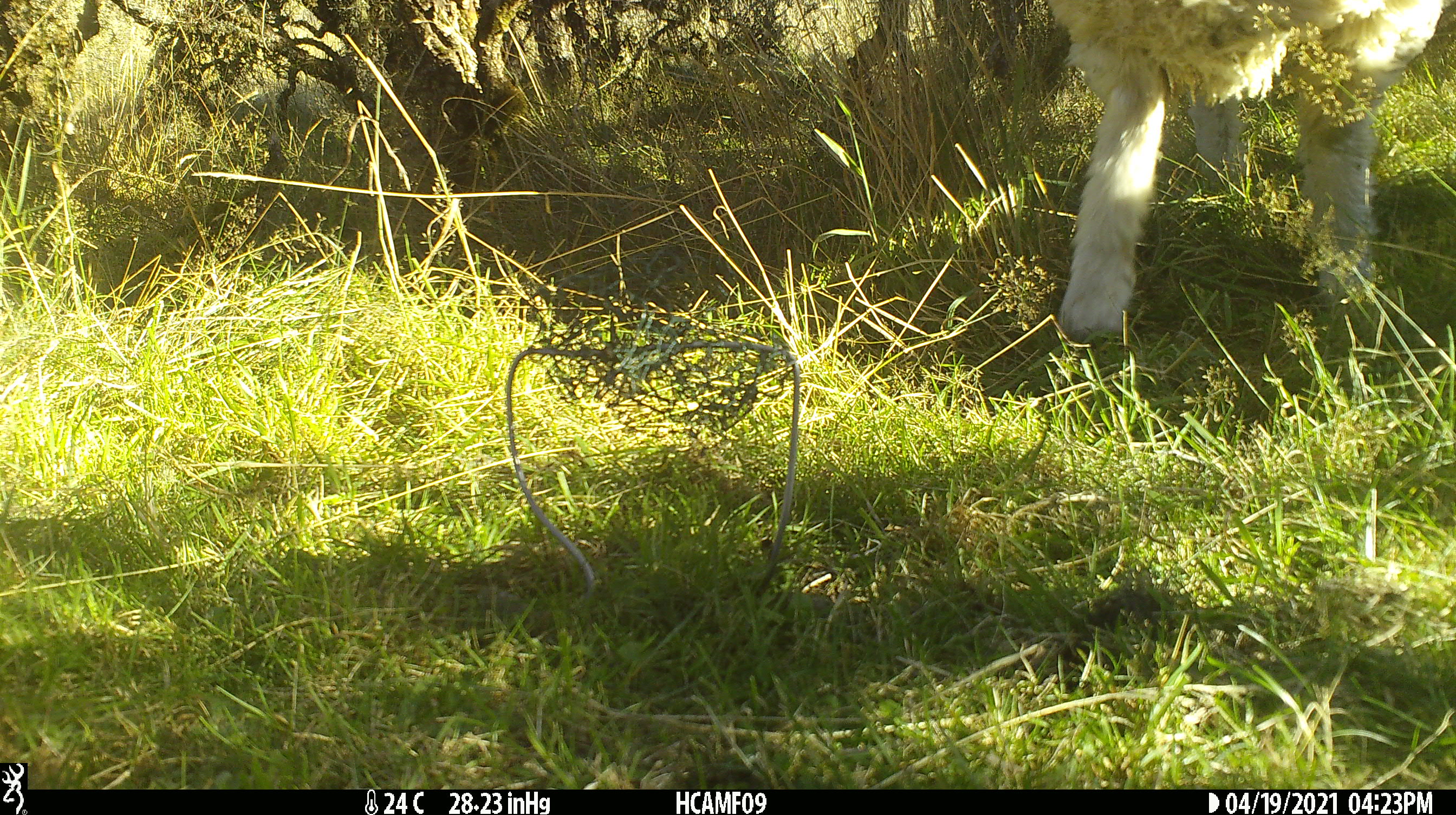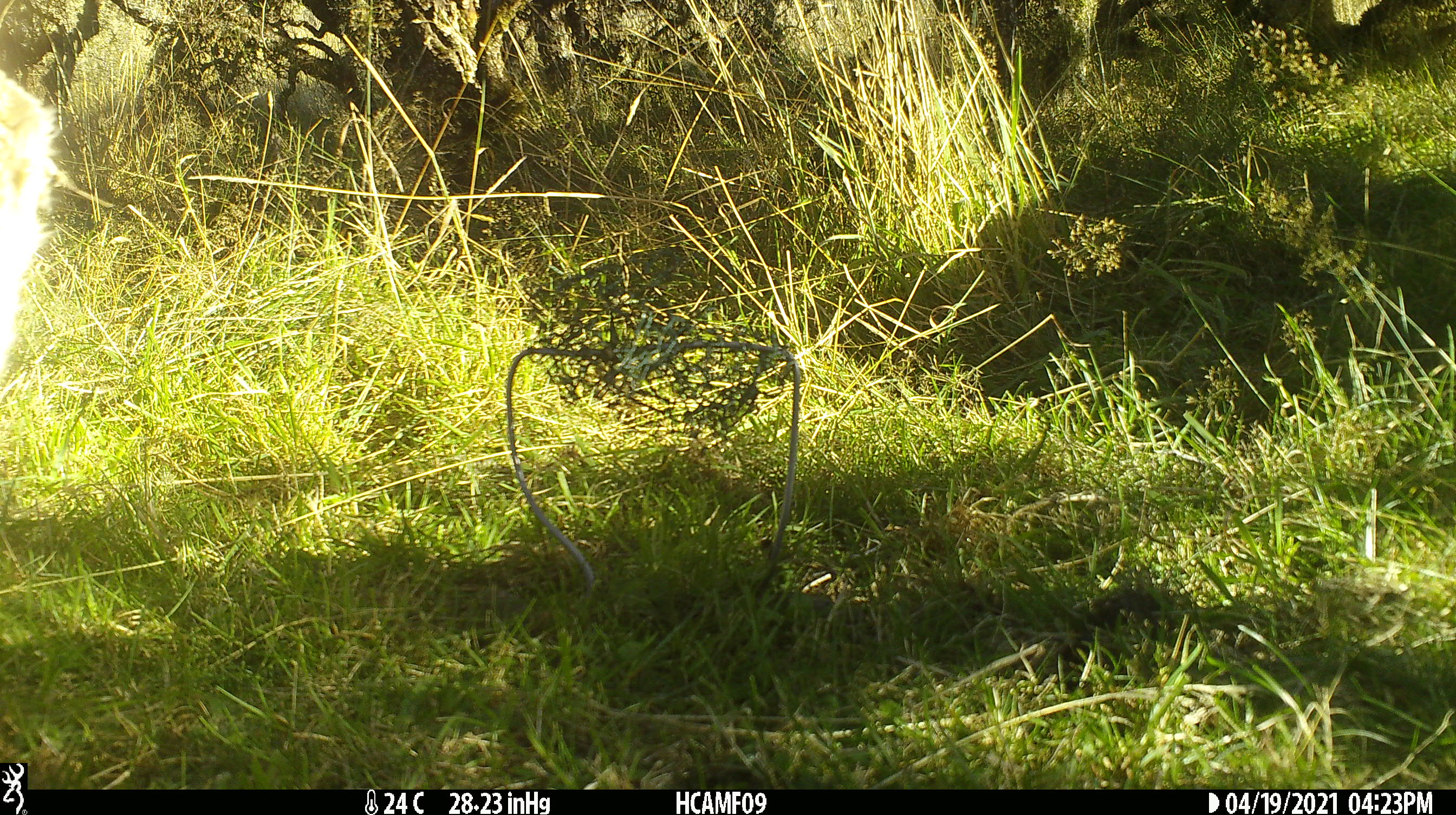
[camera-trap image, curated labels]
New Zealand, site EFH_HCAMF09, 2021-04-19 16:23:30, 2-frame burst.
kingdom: Animalia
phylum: Chordata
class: Mammalia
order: Artiodactyla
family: Bovidae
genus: Ovis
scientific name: Ovis aries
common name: domestic sheep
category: sheep